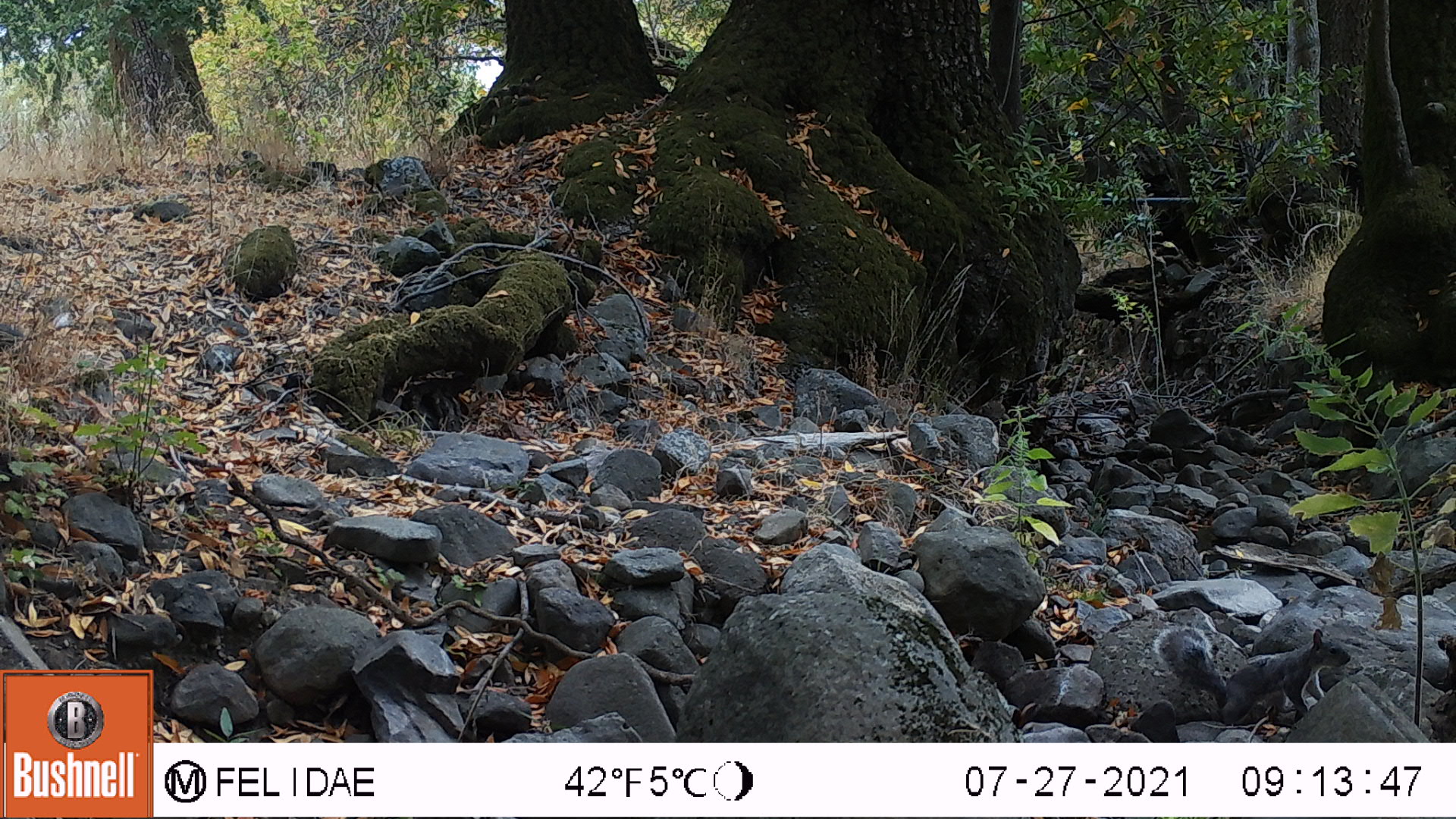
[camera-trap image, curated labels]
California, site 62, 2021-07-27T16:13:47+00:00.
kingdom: Animalia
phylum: Chordata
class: Mammalia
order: Rodentia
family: Sciuridae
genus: Sciurus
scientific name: Sciurus griseus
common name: western gray squirrel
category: western grey squirrel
Western grey squirrel (western gray squirrel) (Sciurus griseus).